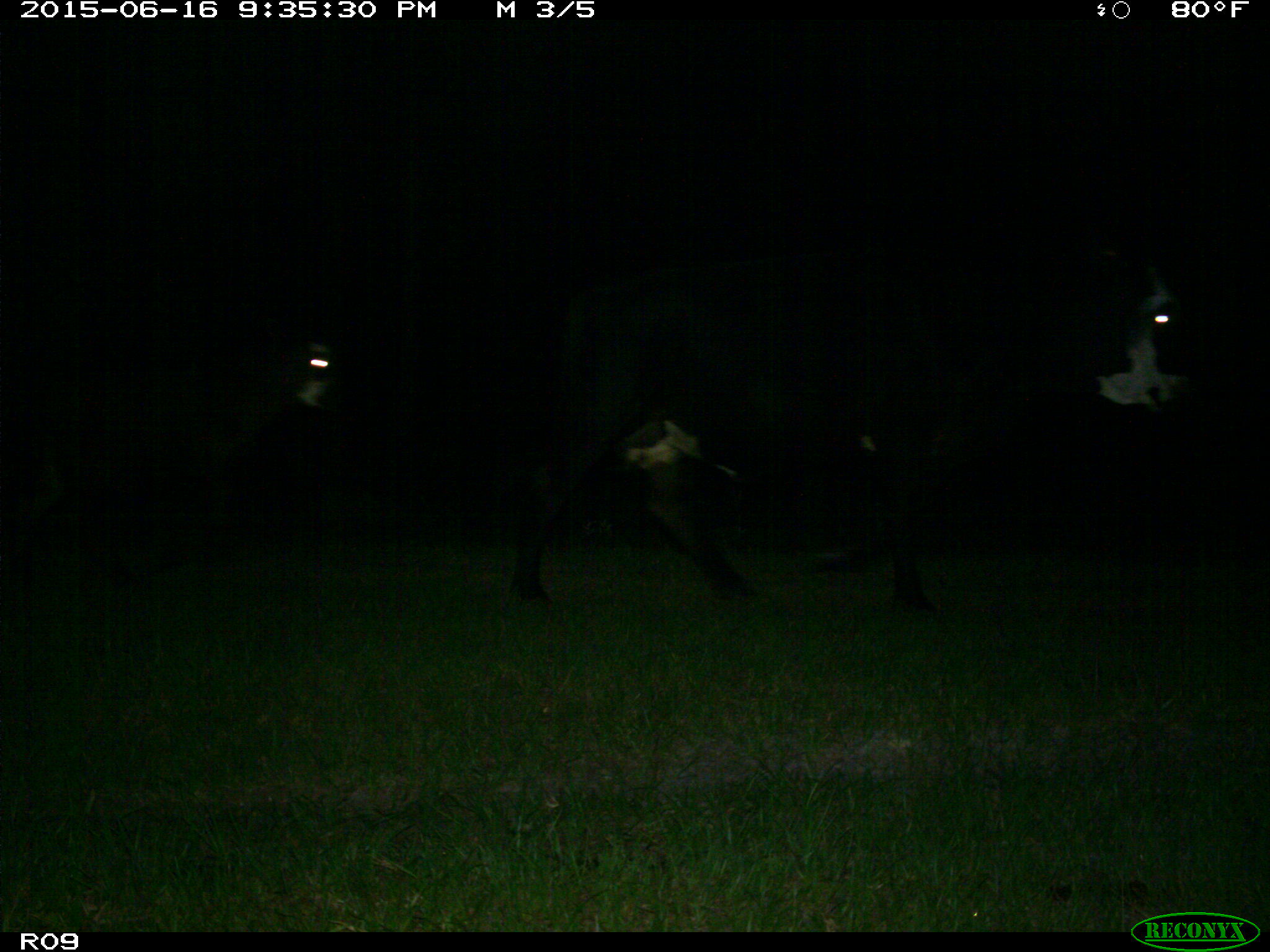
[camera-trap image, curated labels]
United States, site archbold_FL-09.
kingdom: Animalia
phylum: Chordata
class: Mammalia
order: Artiodactyla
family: Bovidae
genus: Bos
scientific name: Bos taurus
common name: domestic cow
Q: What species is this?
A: Bos taurus (domestic cow).